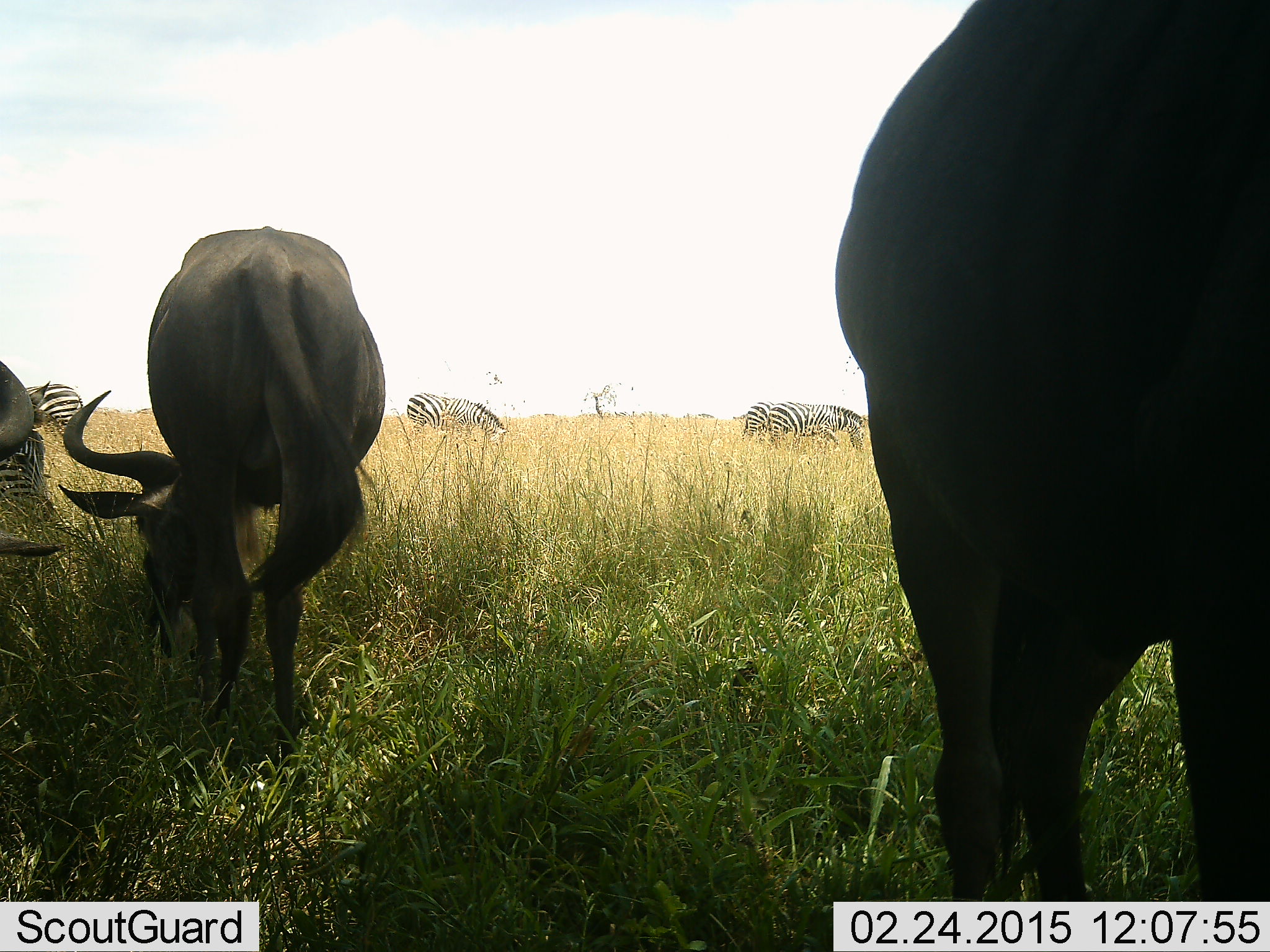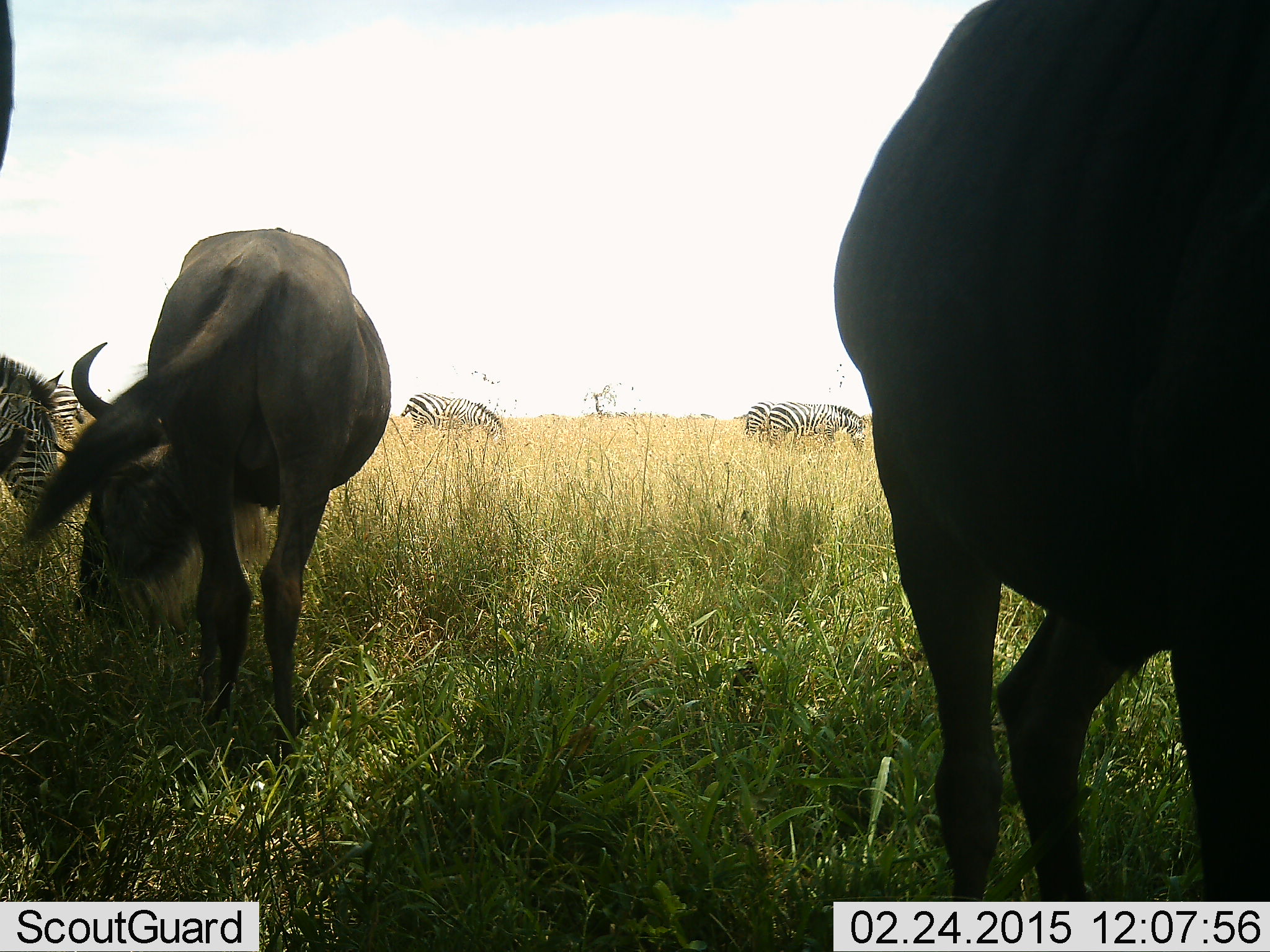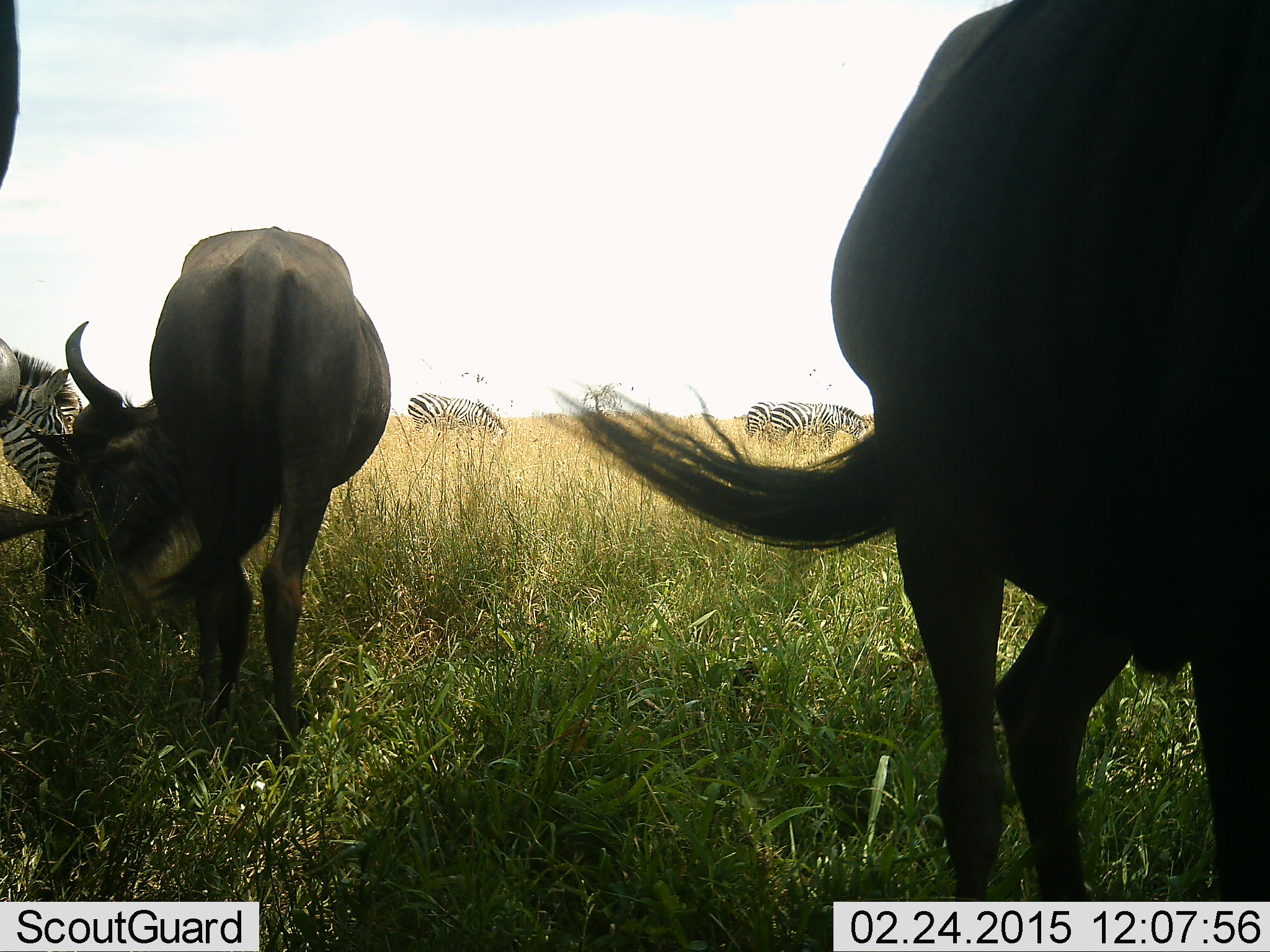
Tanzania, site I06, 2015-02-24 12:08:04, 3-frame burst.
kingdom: Animalia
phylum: Chordata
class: Mammalia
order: Artiodactyla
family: Bovidae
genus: Connochaetes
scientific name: Connochaetes taurinus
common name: blue wildebeest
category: wildebeest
Wildebeest (blue wildebeest) (Connochaetes taurinus), count 2. Behavior (volunteer vote fractions): standing 40%, resting 0%, moving 0%, interacting 0%. Young present (vote fraction): 0%. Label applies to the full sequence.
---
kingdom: Animalia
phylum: Chordata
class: Mammalia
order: Perissodactyla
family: Equidae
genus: Equus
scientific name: Equus quagga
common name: plains zebra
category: zebra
Zebra (plains zebra) (Equus quagga), count 5. Behavior (volunteer vote fractions): standing 36%, resting 9%, moving 9%, interacting 0%. Young present (vote fraction): 0%. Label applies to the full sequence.